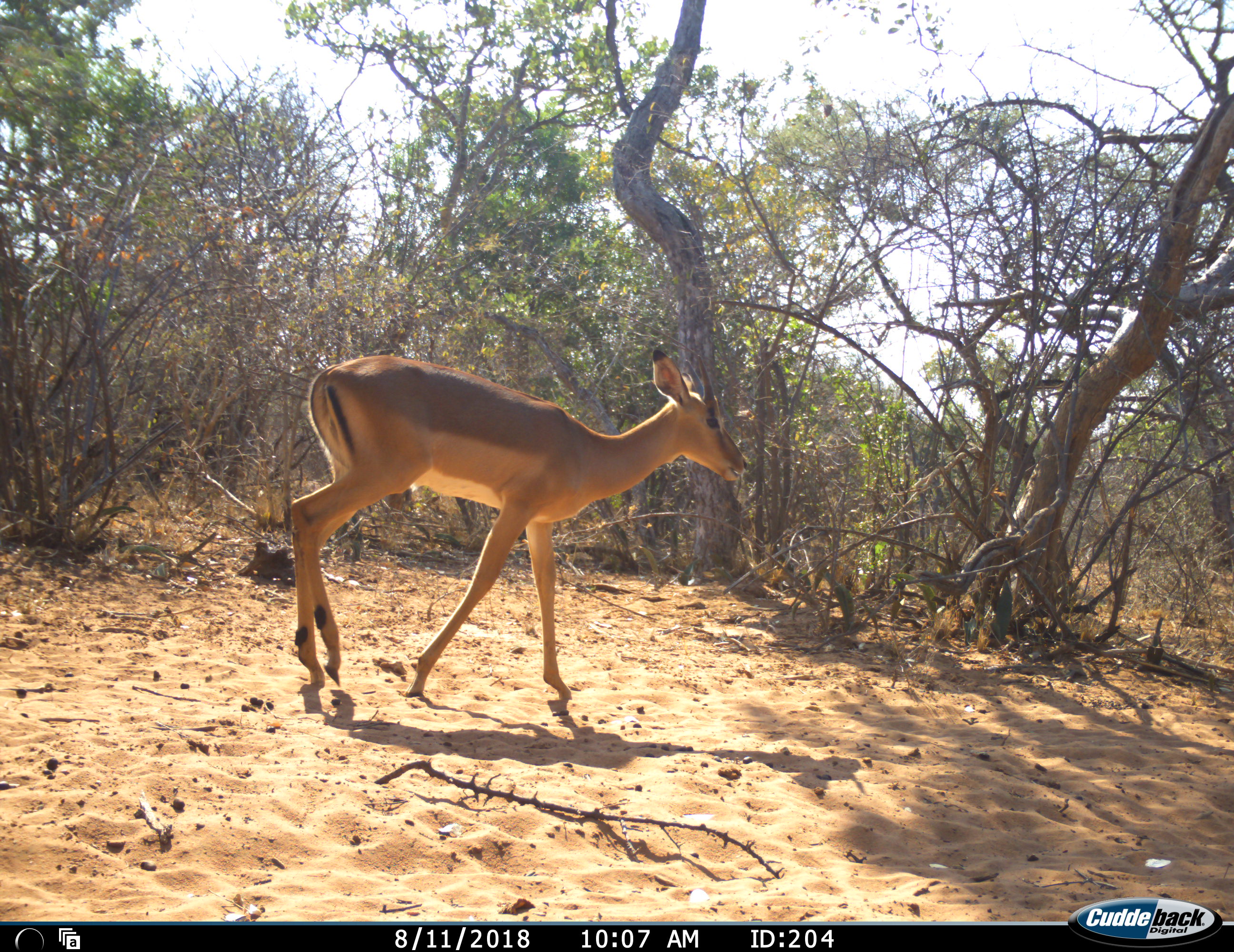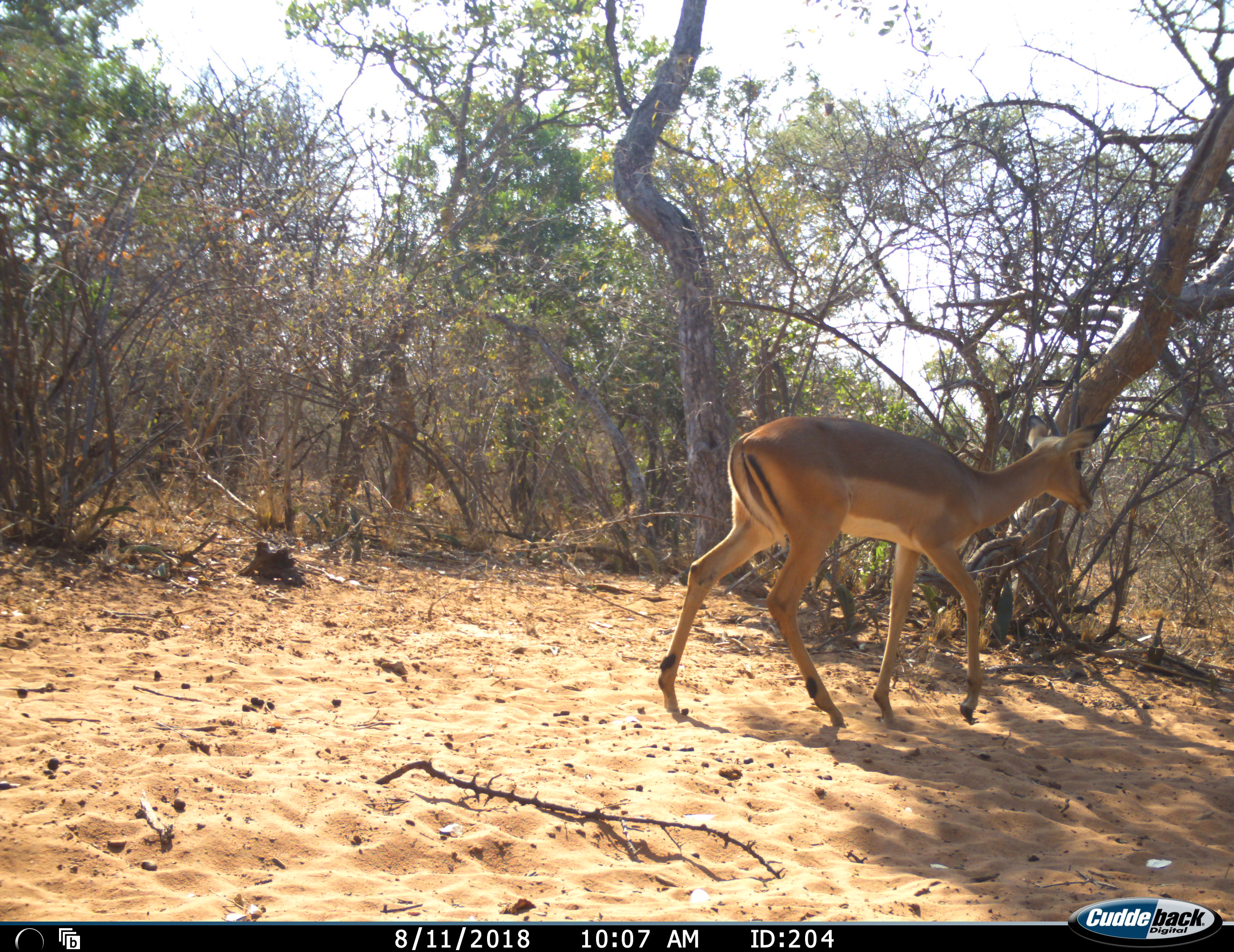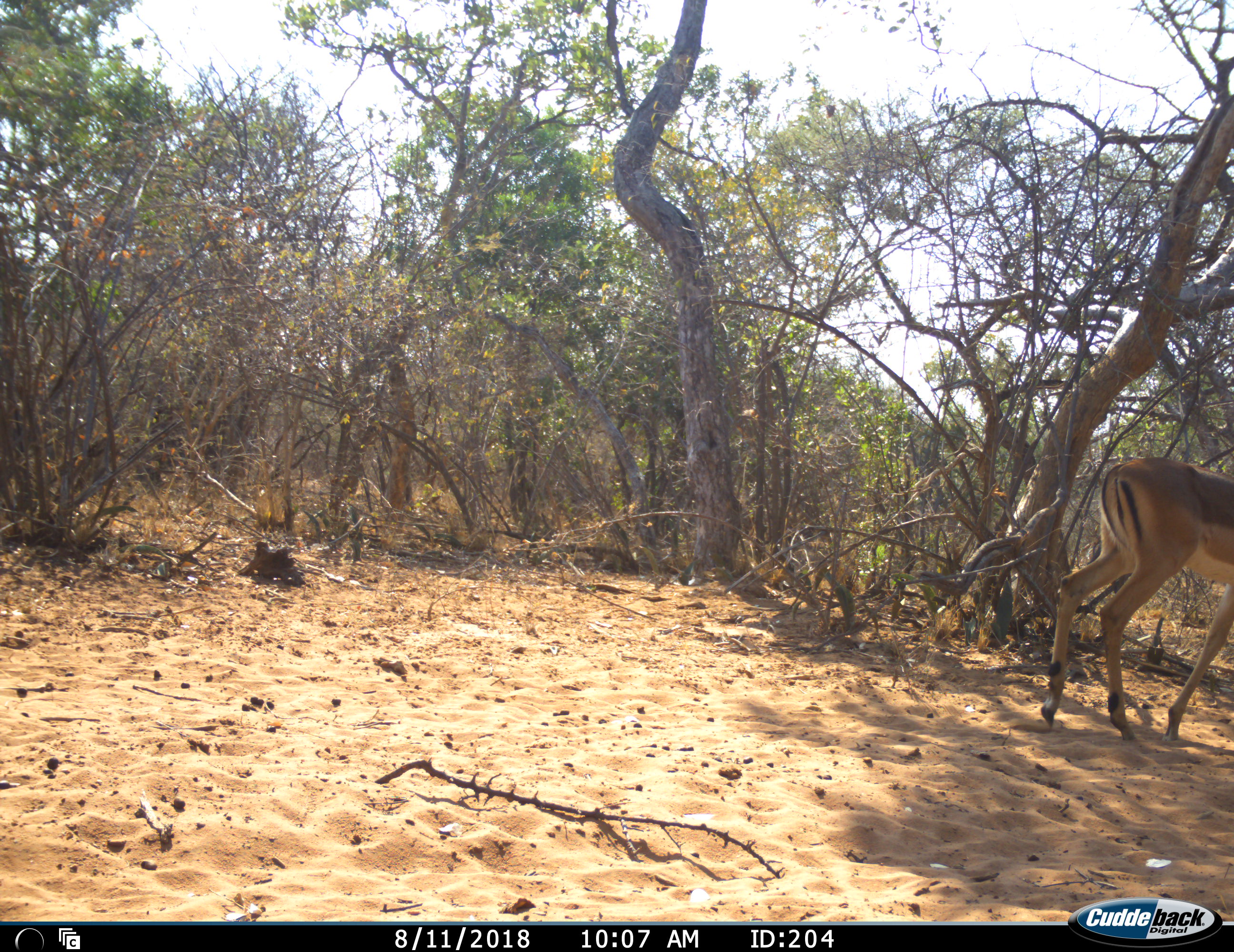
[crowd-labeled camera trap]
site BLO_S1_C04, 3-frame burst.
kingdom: Animalia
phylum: Chordata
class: Mammalia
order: Artiodactyla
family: Bovidae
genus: Aepyceros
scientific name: Aepyceros melampus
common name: impala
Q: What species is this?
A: Impala (Aepyceros melampus).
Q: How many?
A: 1.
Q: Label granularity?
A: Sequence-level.